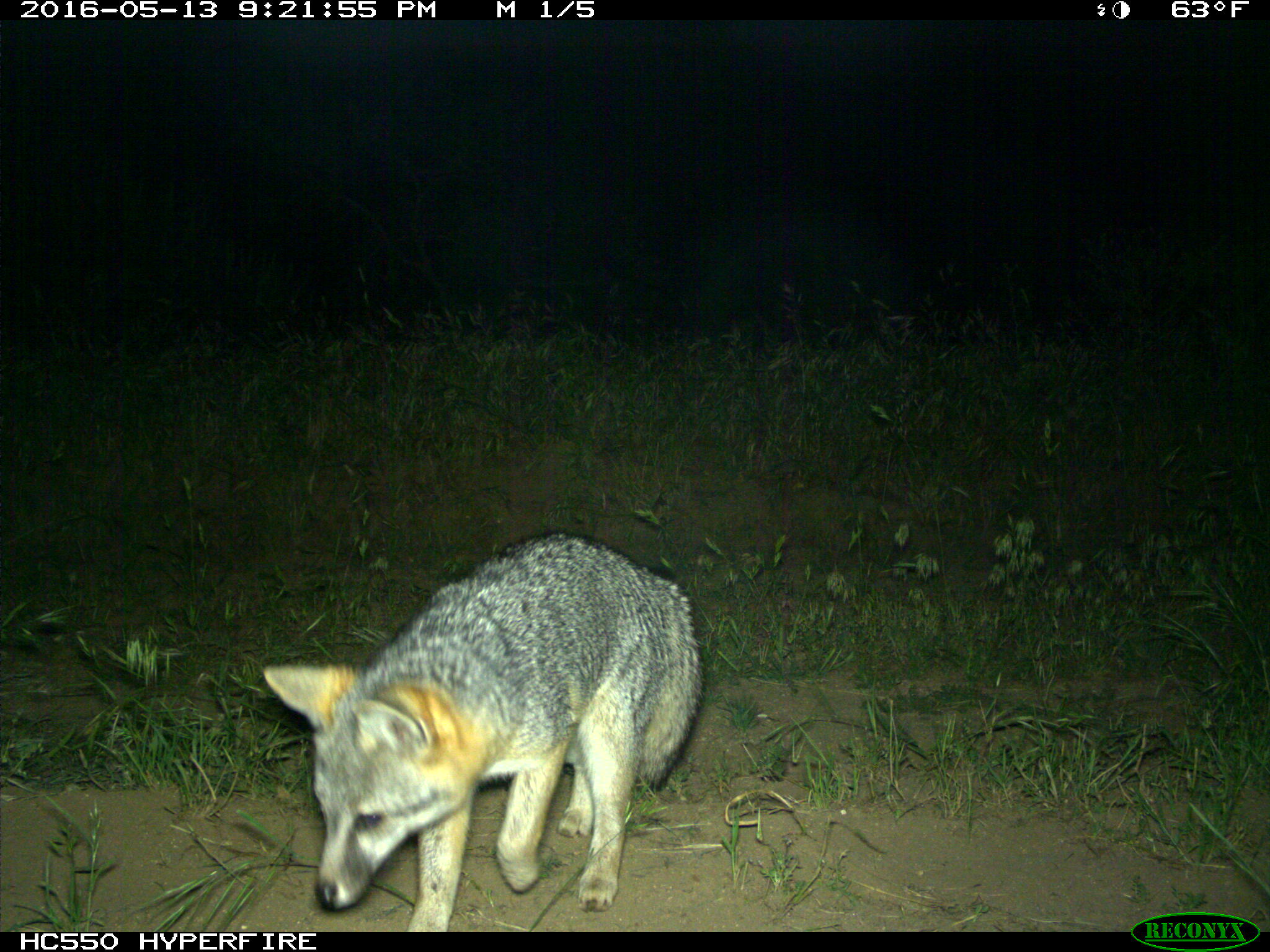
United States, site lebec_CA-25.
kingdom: Animalia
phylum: Chordata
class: Mammalia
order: Carnivora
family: Canidae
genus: Urocyon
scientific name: Urocyon cinereoargenteus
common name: gray fox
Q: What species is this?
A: Urocyon cinereoargenteus (gray fox).